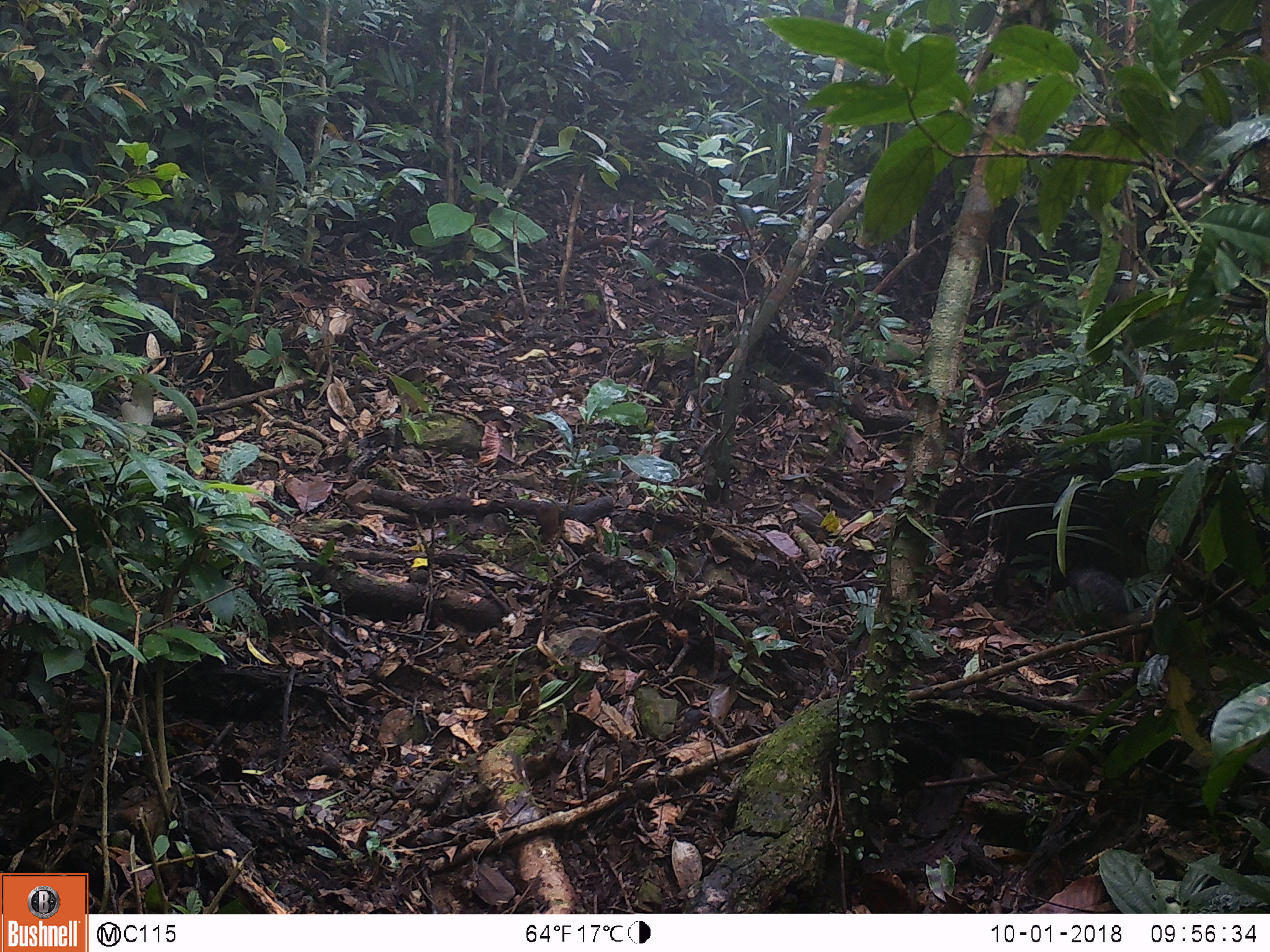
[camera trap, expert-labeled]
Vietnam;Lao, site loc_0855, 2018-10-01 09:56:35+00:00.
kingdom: Animalia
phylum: Chordata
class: Mammalia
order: Rodentia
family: Sciuridae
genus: Dremomys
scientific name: Dremomys rufigenis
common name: red-cheeked squirrel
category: red cheeked squirrel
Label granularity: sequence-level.